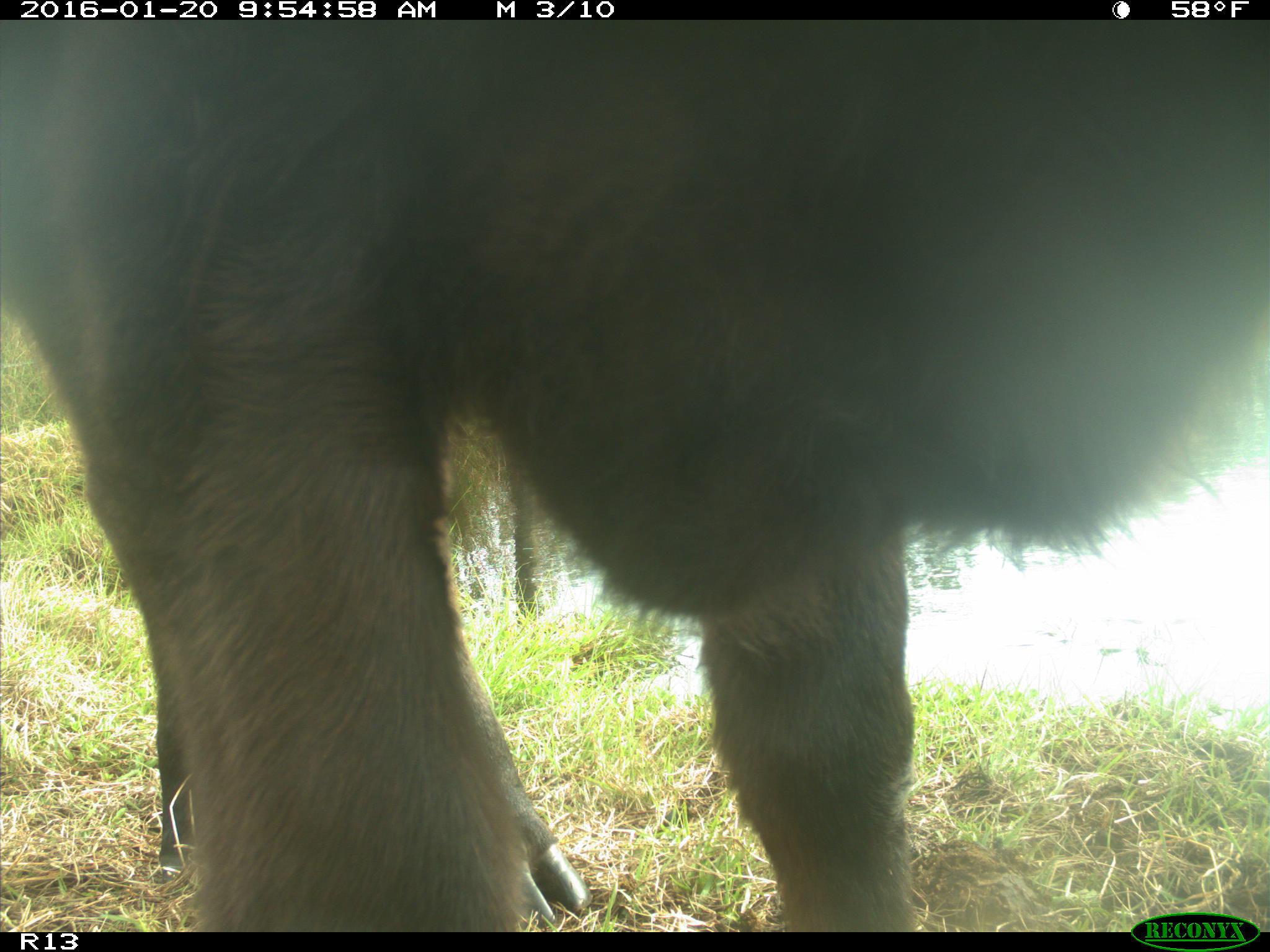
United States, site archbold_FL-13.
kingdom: Animalia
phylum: Chordata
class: Mammalia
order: Artiodactyla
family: Bovidae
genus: Bos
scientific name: Bos taurus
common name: domestic cow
Bos taurus (domestic cow).